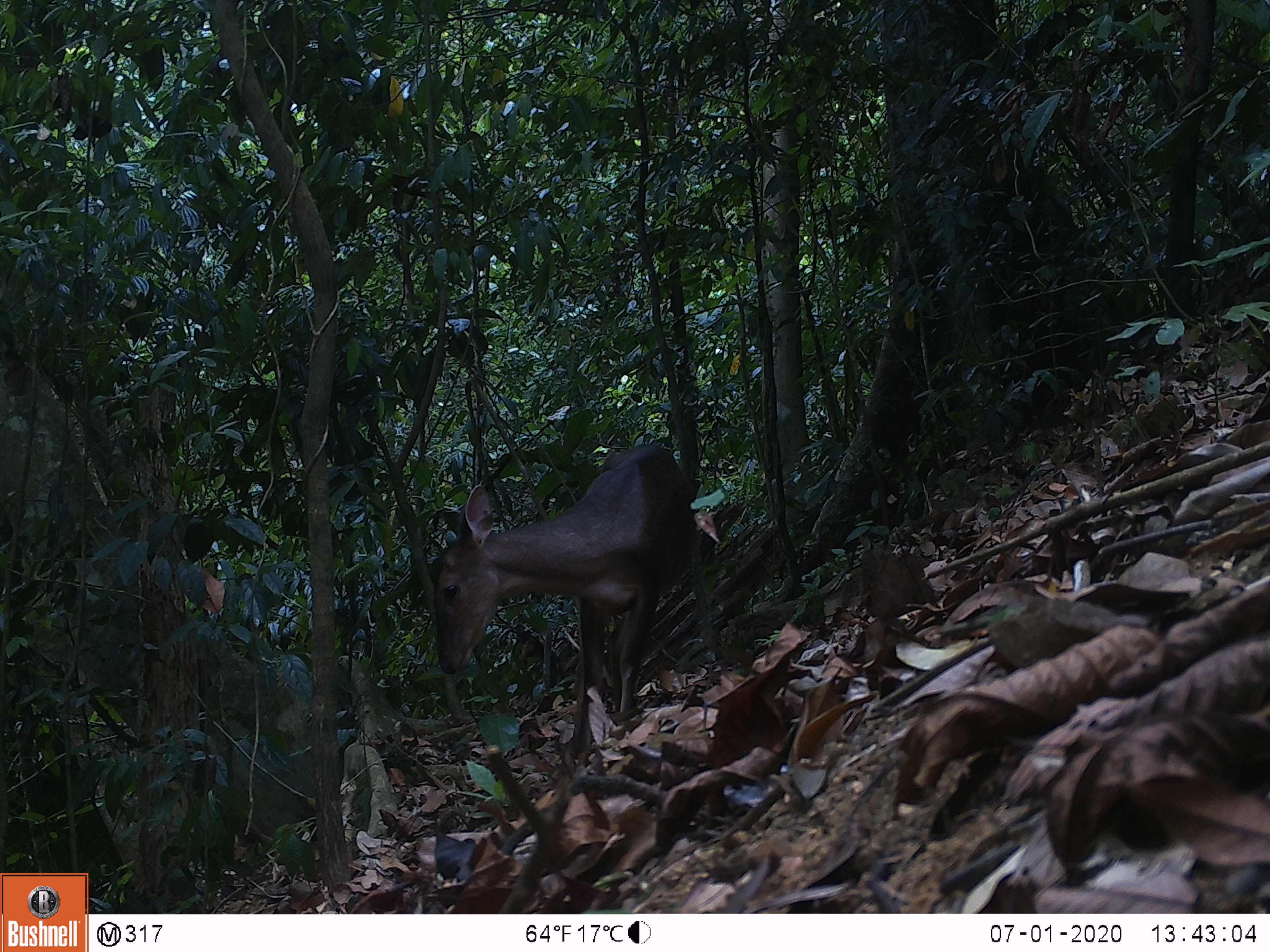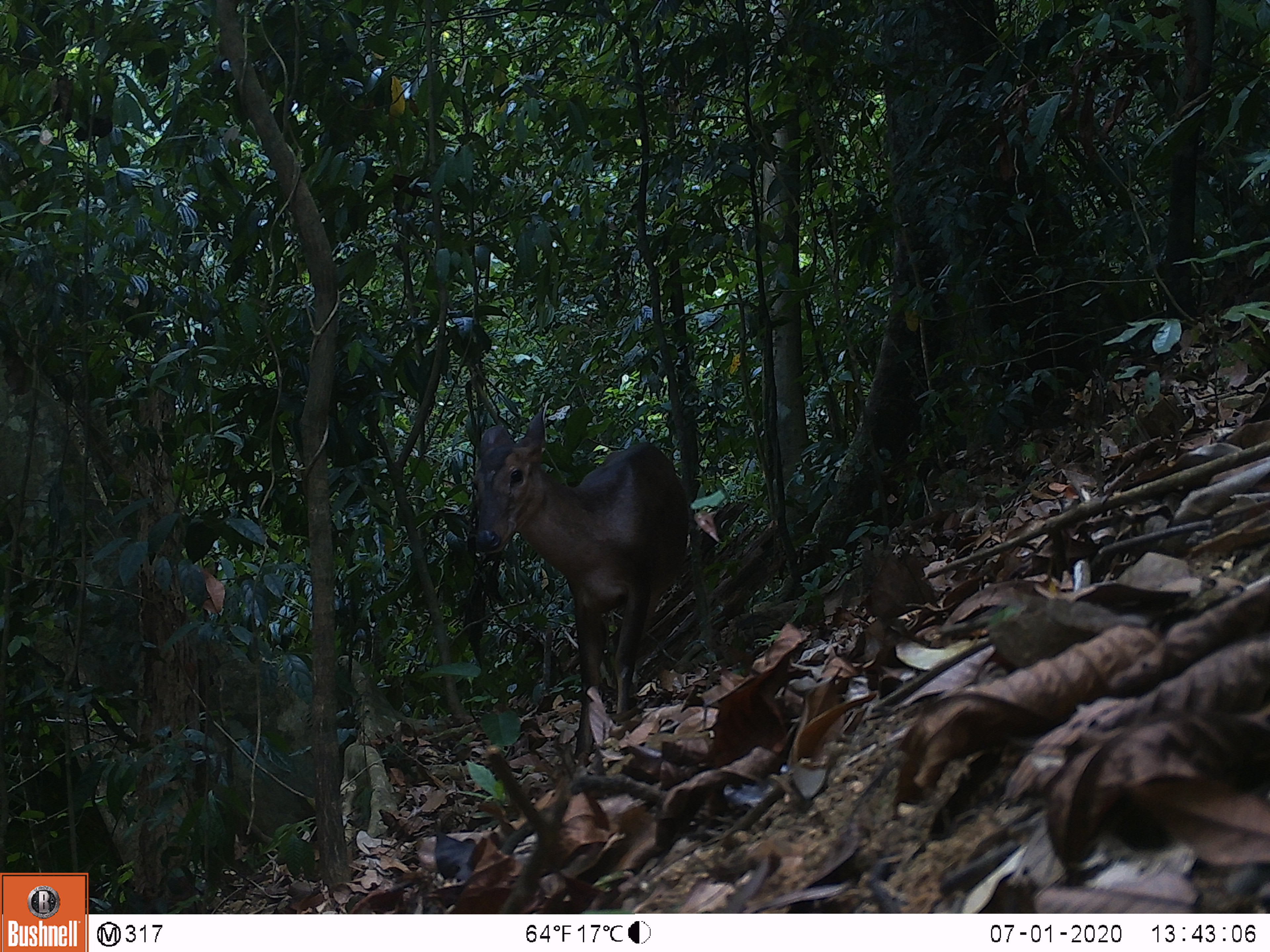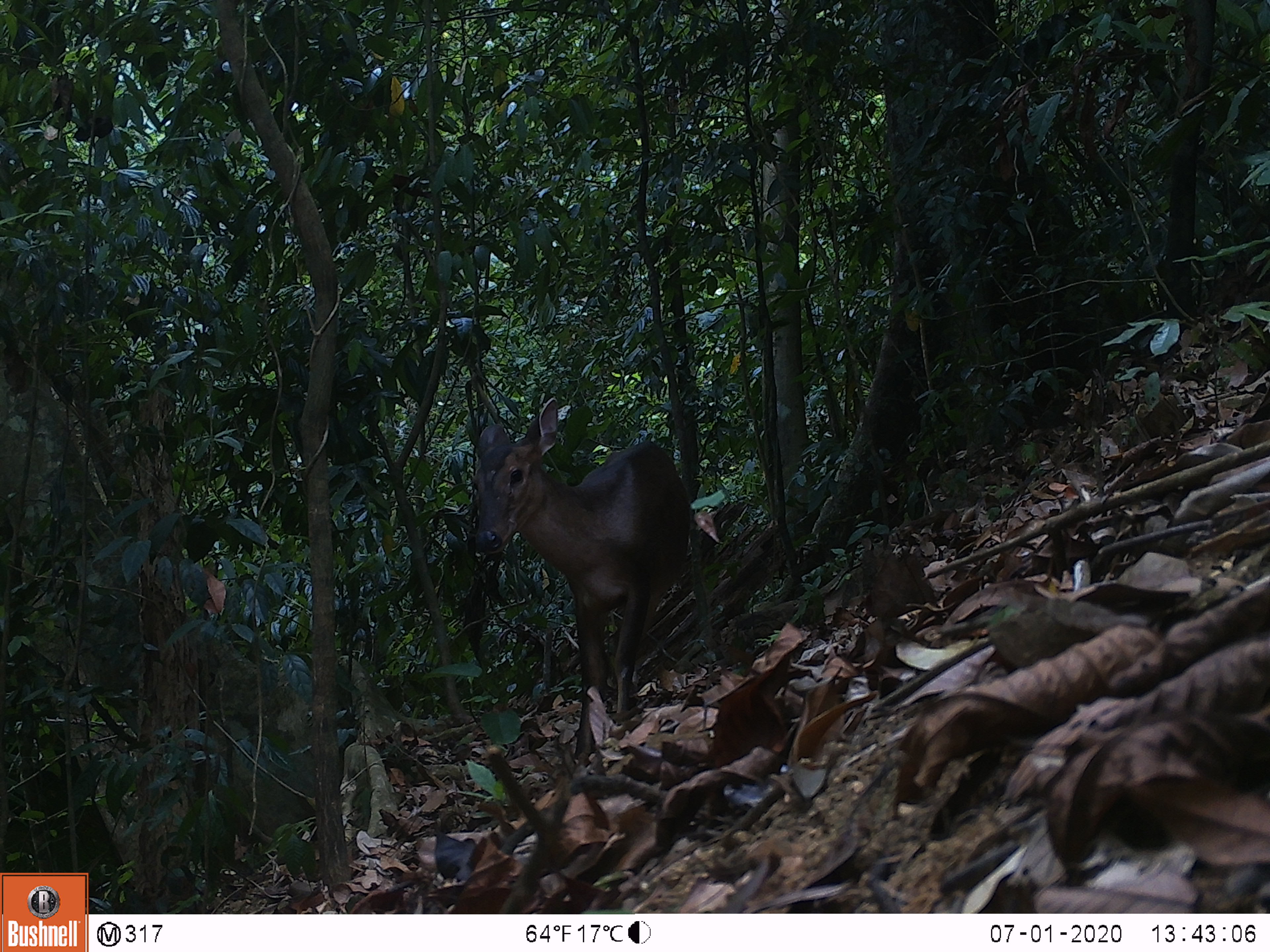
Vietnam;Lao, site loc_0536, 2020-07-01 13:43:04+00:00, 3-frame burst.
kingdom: Animalia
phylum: Chordata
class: Mammalia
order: Artiodactyla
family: Cervidae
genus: Muntiacus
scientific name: Muntiacus vuquangensis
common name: large-antlered muntjac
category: large antlered muntjac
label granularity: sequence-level